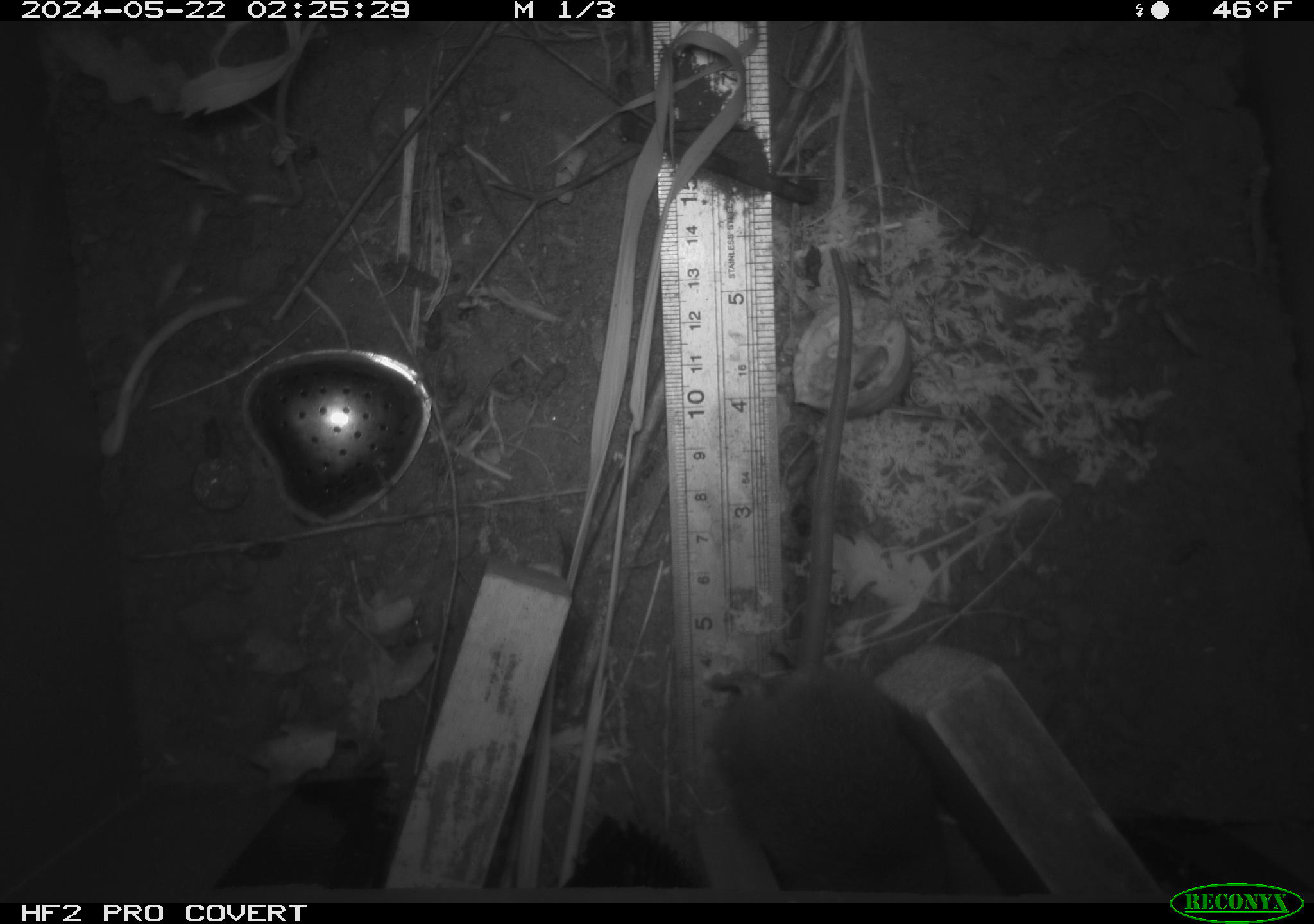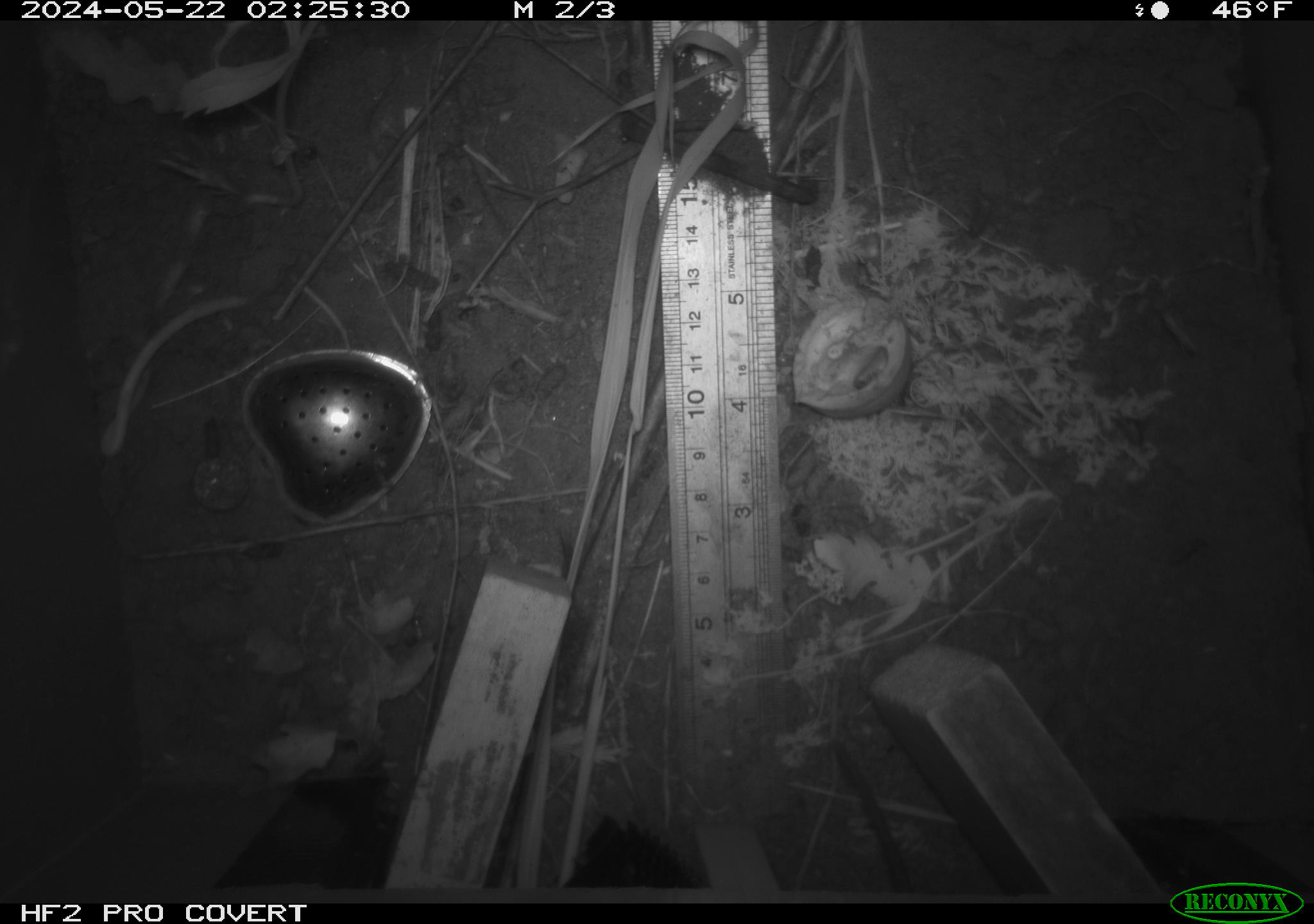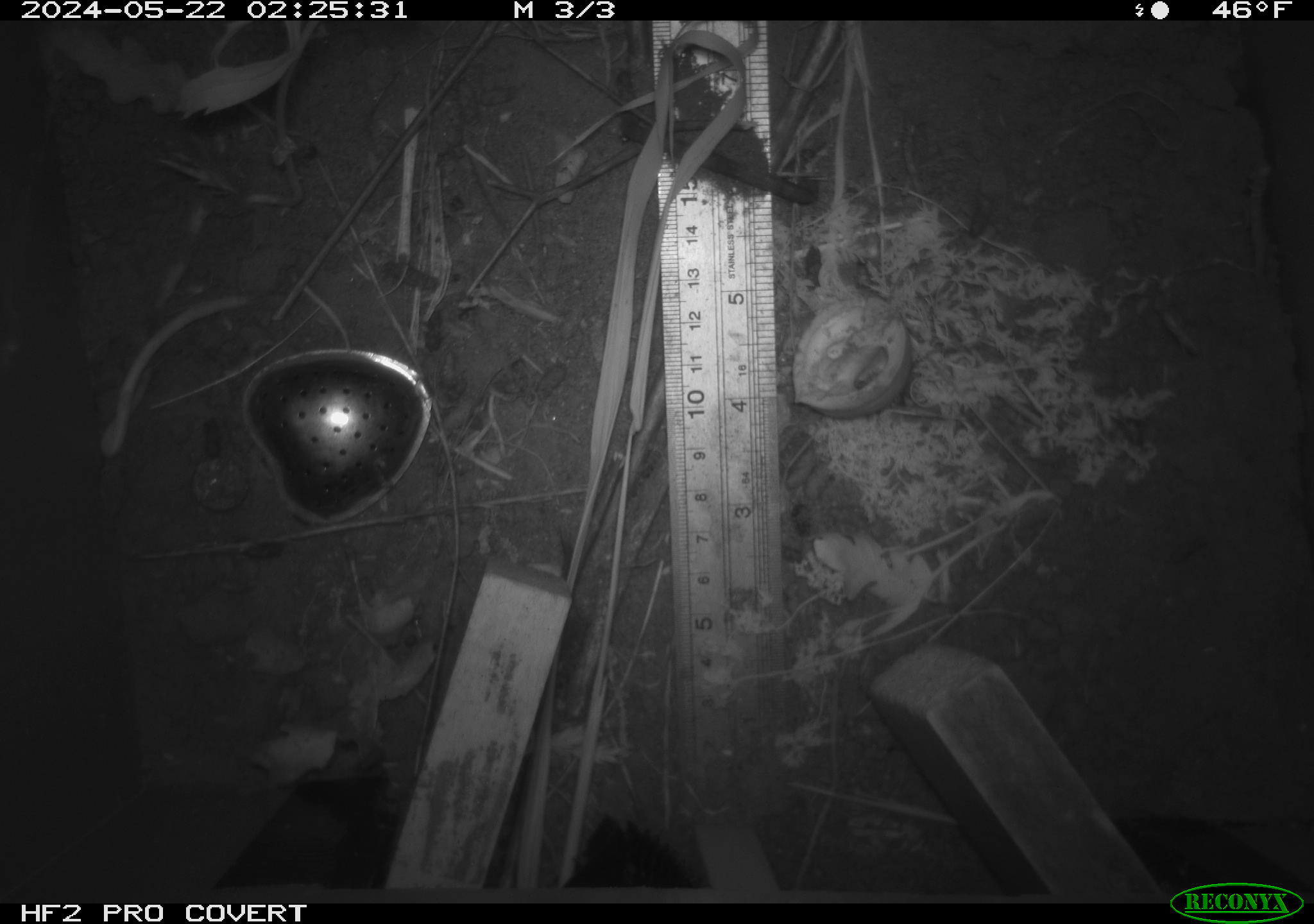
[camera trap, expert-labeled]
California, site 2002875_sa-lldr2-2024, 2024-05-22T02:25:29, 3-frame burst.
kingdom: Animalia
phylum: Chordata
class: Mammalia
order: Rodentia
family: Muridae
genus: Rattus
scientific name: Rattus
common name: rat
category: rattus species